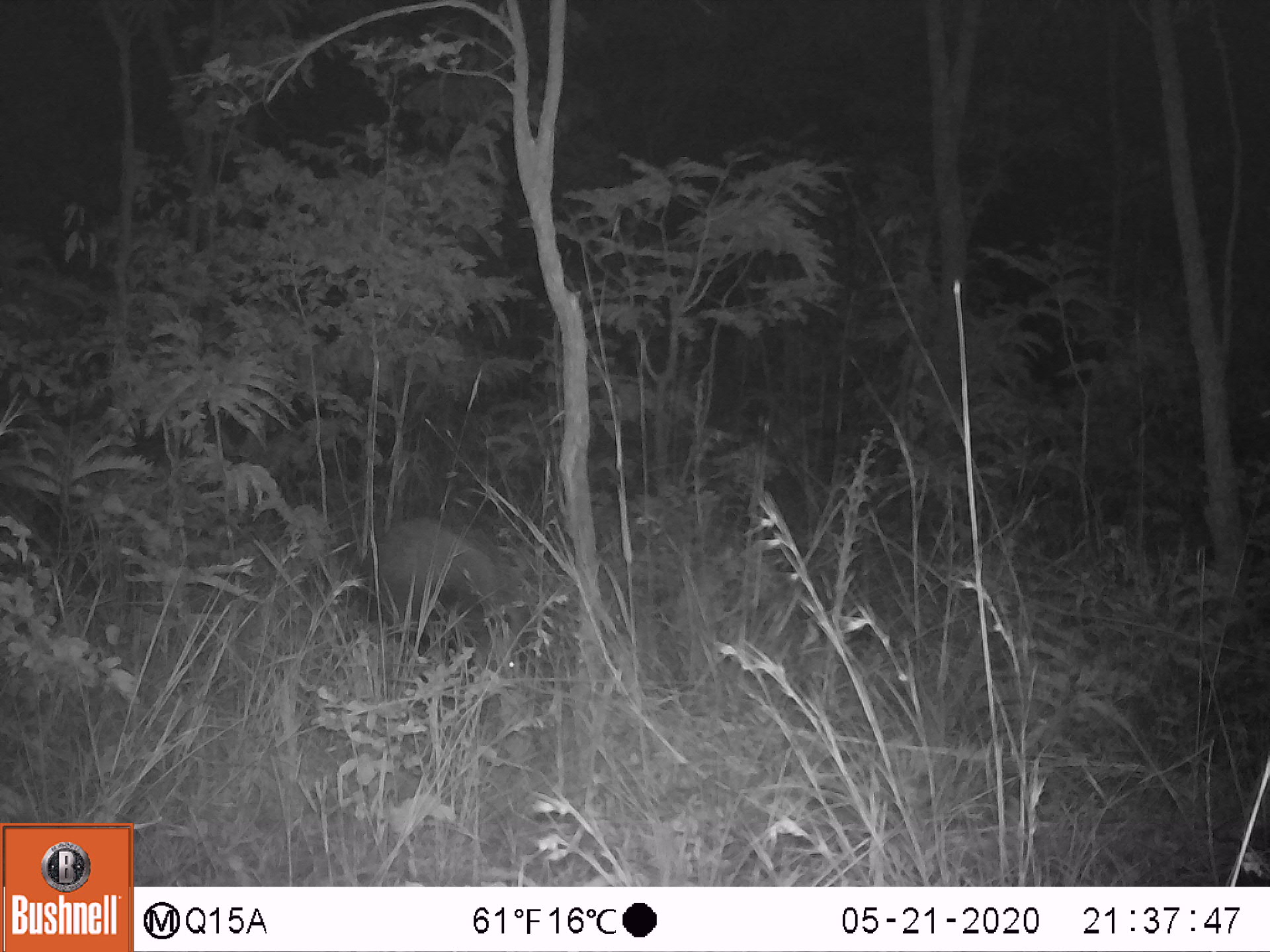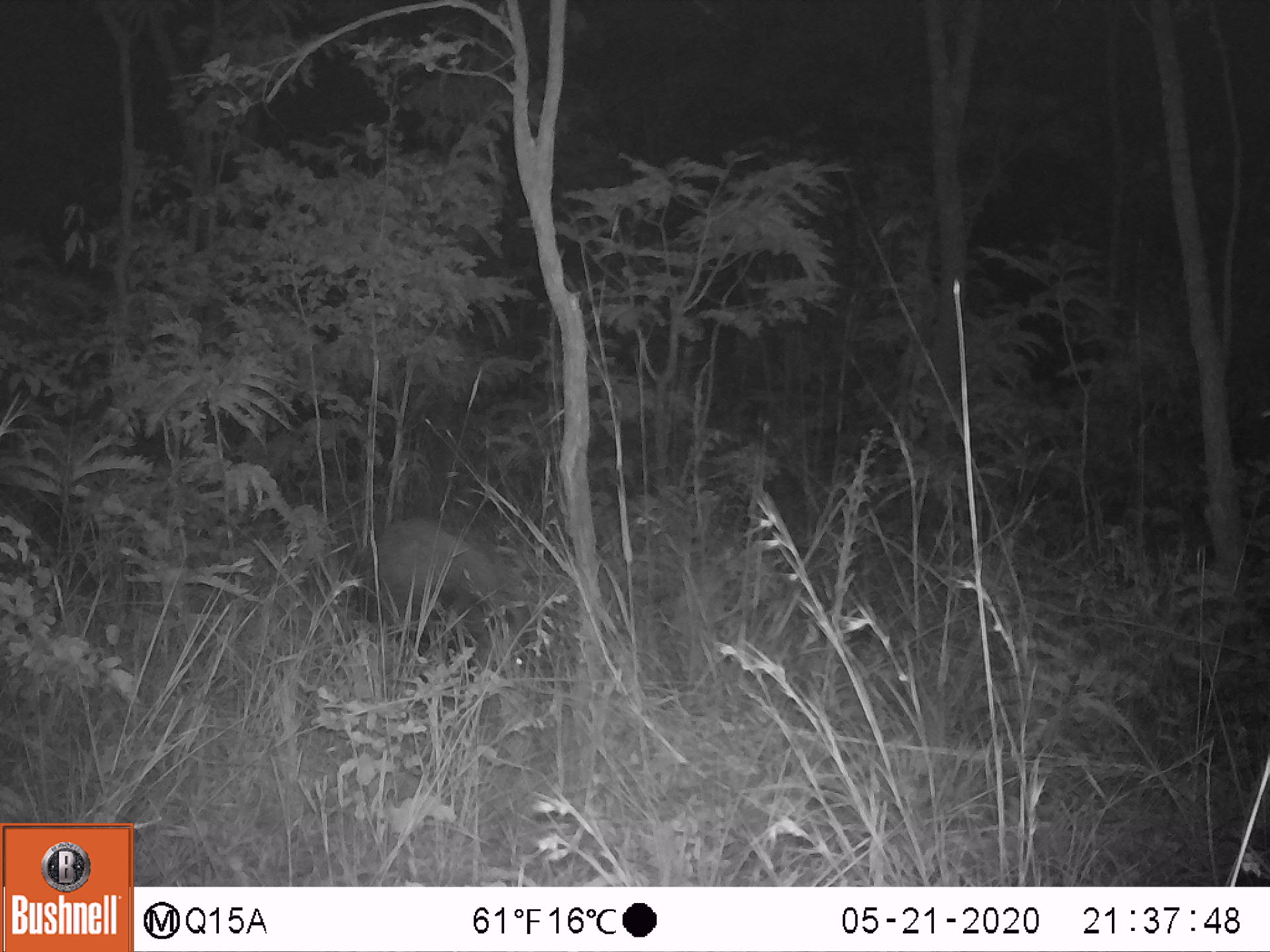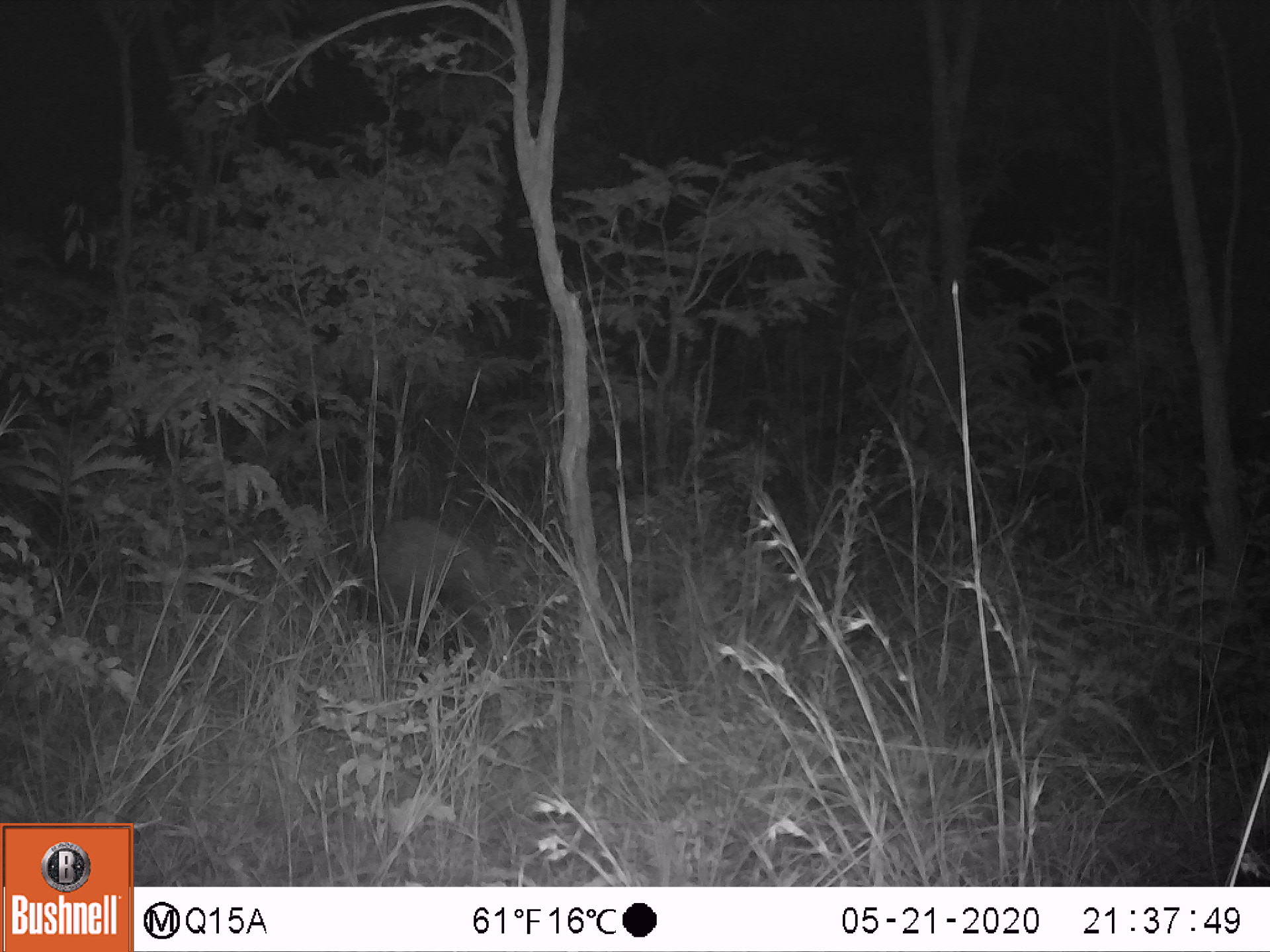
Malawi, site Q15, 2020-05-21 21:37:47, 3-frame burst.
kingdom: Animalia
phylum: Chordata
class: Mammalia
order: Artiodactyla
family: Suidae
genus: Potamochoerus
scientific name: Potamochoerus larvatus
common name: bushpig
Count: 1.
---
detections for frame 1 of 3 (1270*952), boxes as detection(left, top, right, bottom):
bushpig: detection(360, 510, 521, 684)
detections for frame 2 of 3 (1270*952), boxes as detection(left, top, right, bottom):
bushpig: detection(357, 514, 526, 681)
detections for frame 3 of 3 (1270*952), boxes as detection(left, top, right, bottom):
bushpig: detection(357, 515, 511, 669)